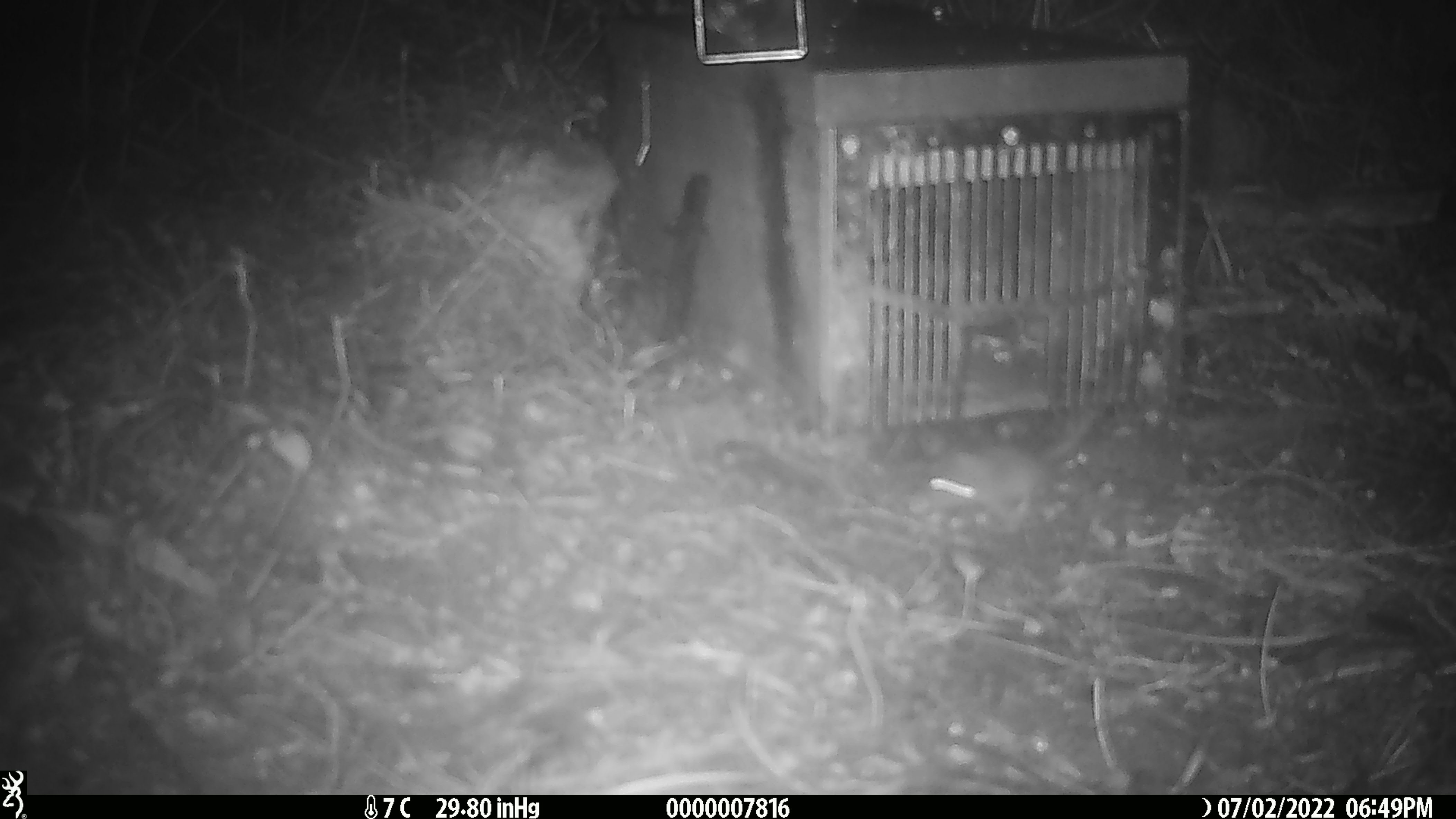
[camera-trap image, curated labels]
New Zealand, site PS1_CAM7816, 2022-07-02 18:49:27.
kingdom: Animalia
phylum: Chordata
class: Mammalia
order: Rodentia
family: Muridae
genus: Mus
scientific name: Mus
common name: mouse